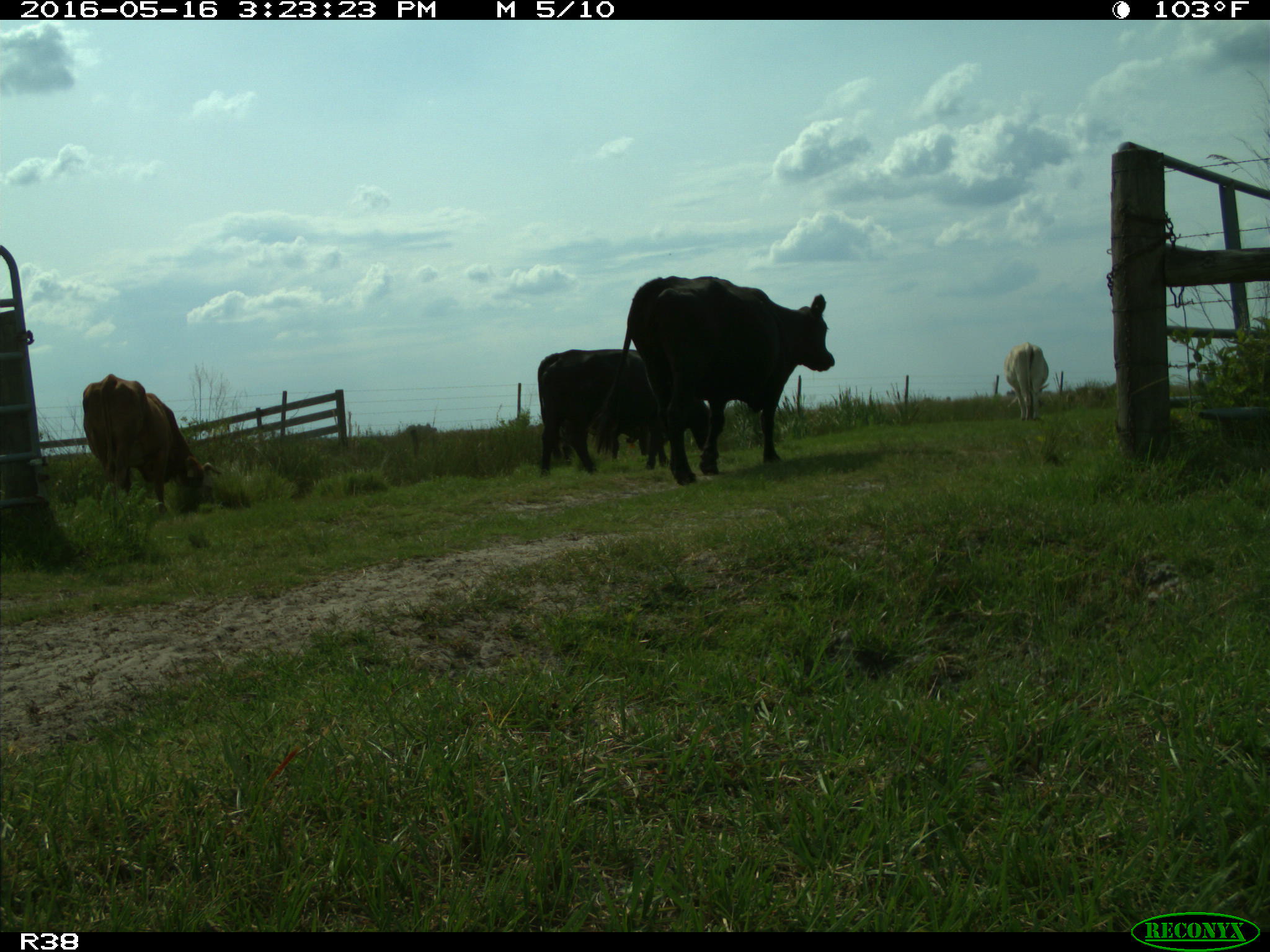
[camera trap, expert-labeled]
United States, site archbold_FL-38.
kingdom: Animalia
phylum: Chordata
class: Mammalia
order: Artiodactyla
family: Bovidae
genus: Bos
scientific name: Bos taurus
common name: domestic cow